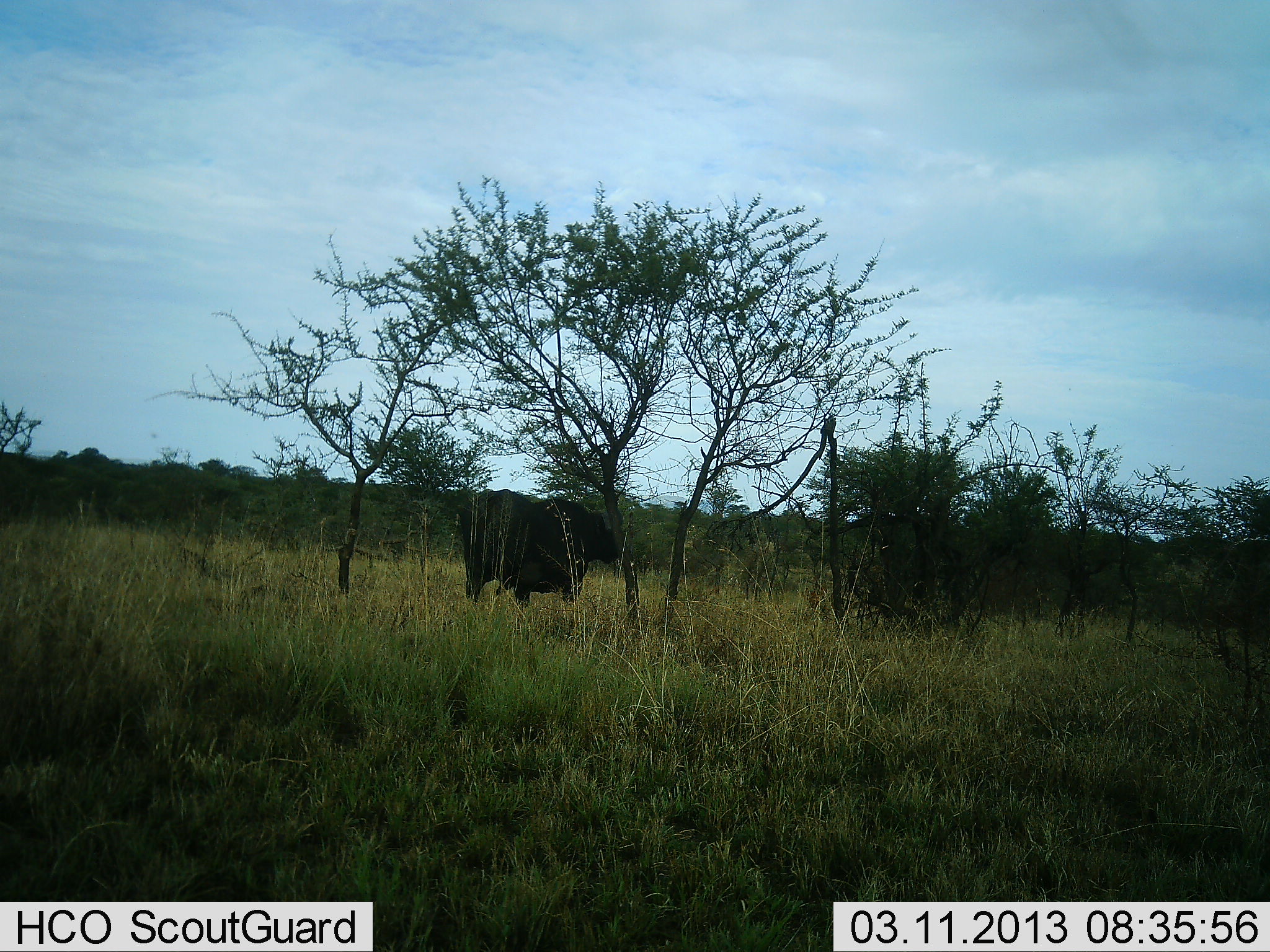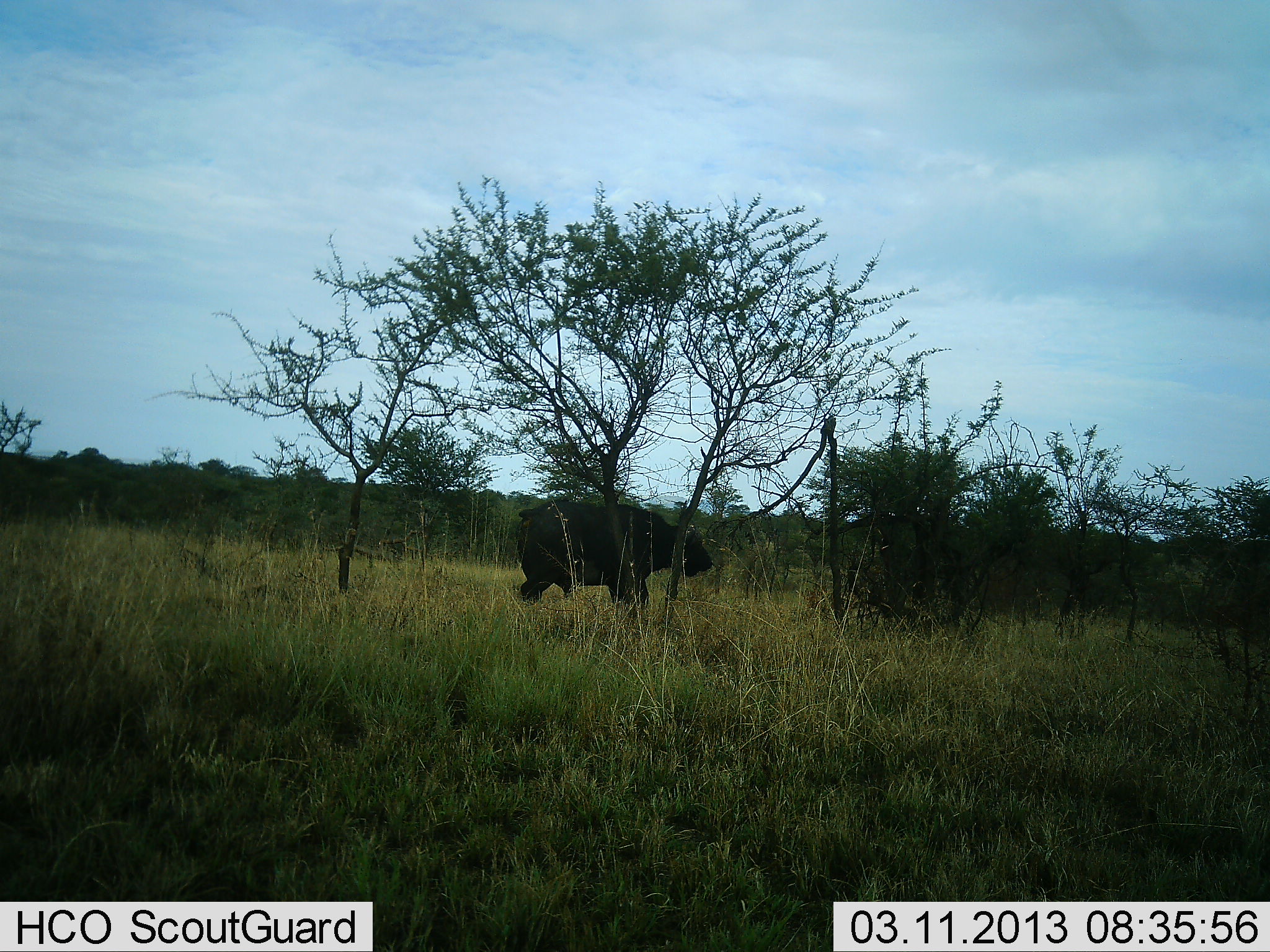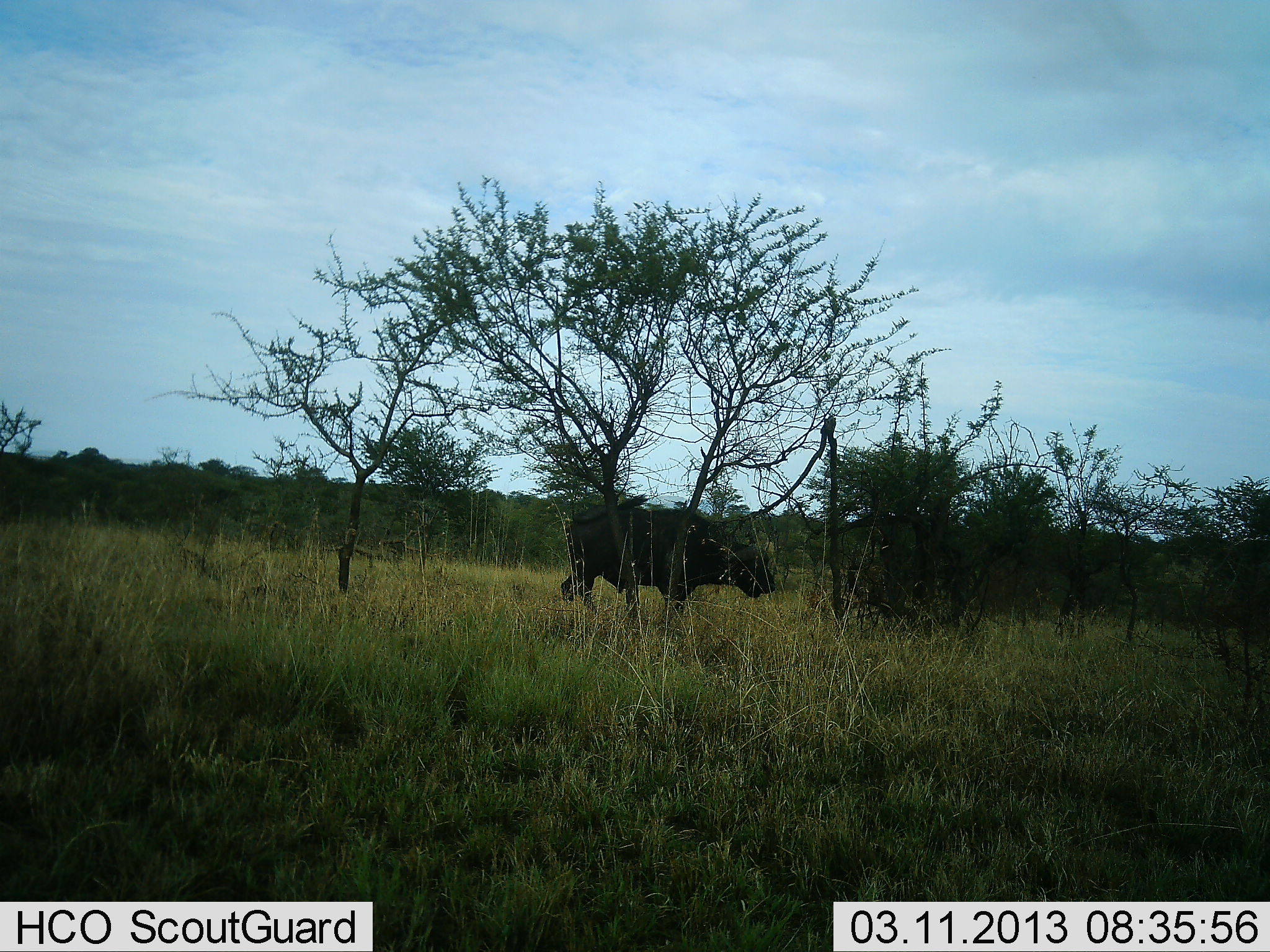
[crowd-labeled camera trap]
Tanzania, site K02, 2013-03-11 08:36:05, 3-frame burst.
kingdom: Animalia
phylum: Chordata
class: Mammalia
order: Artiodactyla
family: Bovidae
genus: Syncerus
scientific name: Syncerus caffer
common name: cape buffalo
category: buffalo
Buffalo (cape buffalo) (Syncerus caffer), count 1. Behavior (volunteer vote fractions): standing 0%, resting 0%, moving 95%, interacting 5%. Young present (vote fraction): 0%. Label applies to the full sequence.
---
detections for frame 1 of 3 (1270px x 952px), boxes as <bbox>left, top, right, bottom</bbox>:
animal: <bbox>458, 488, 619, 611</bbox>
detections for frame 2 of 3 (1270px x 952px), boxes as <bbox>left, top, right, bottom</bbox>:
animal: <bbox>515, 498, 714, 617</bbox>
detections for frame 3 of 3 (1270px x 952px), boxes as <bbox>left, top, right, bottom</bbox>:
animal: <bbox>560, 493, 776, 618</bbox>